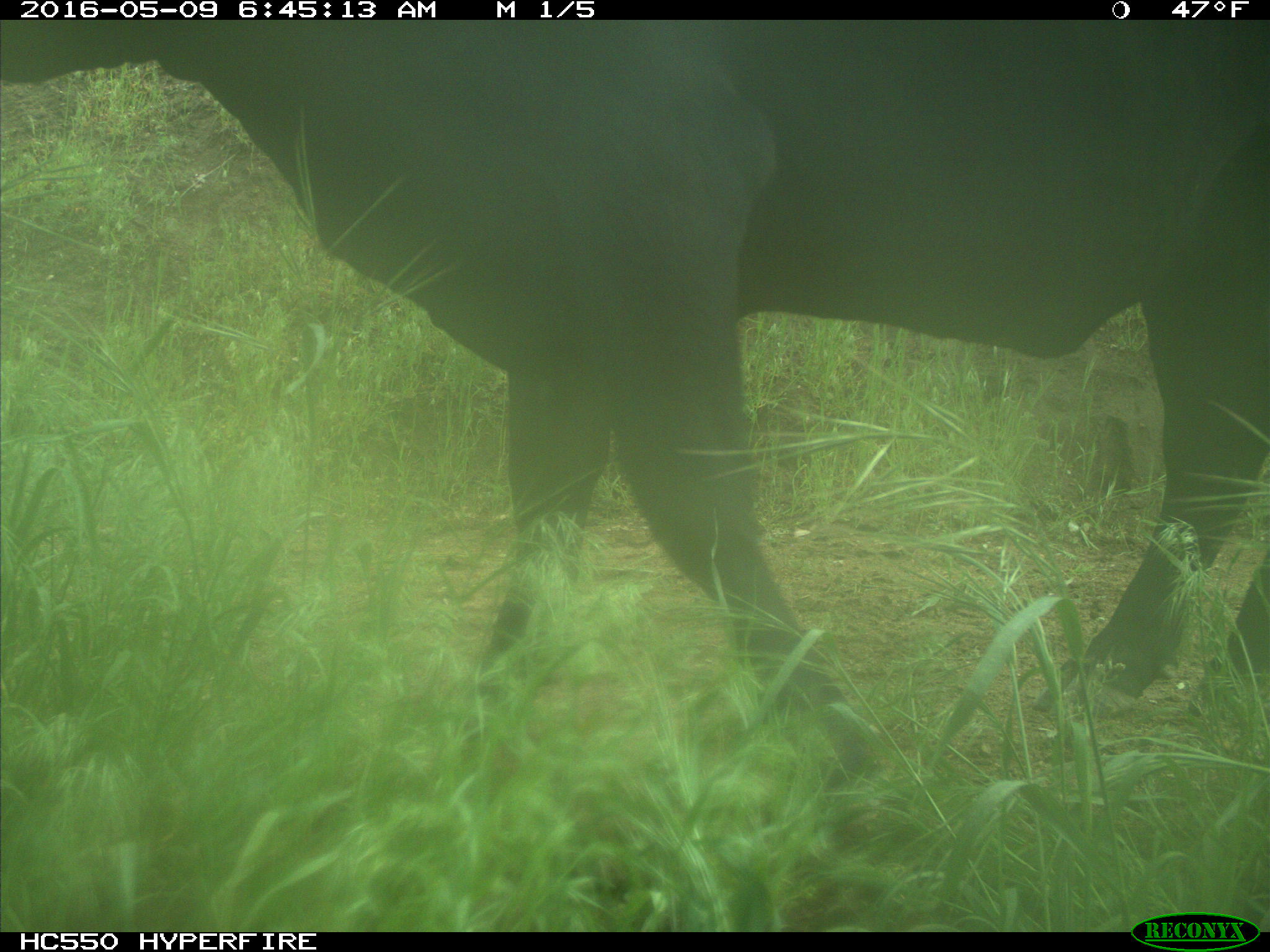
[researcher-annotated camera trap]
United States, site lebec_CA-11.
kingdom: Animalia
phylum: Chordata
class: Mammalia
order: Artiodactyla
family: Bovidae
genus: Bos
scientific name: Bos taurus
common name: domestic cow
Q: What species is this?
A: Bos taurus (domestic cow).